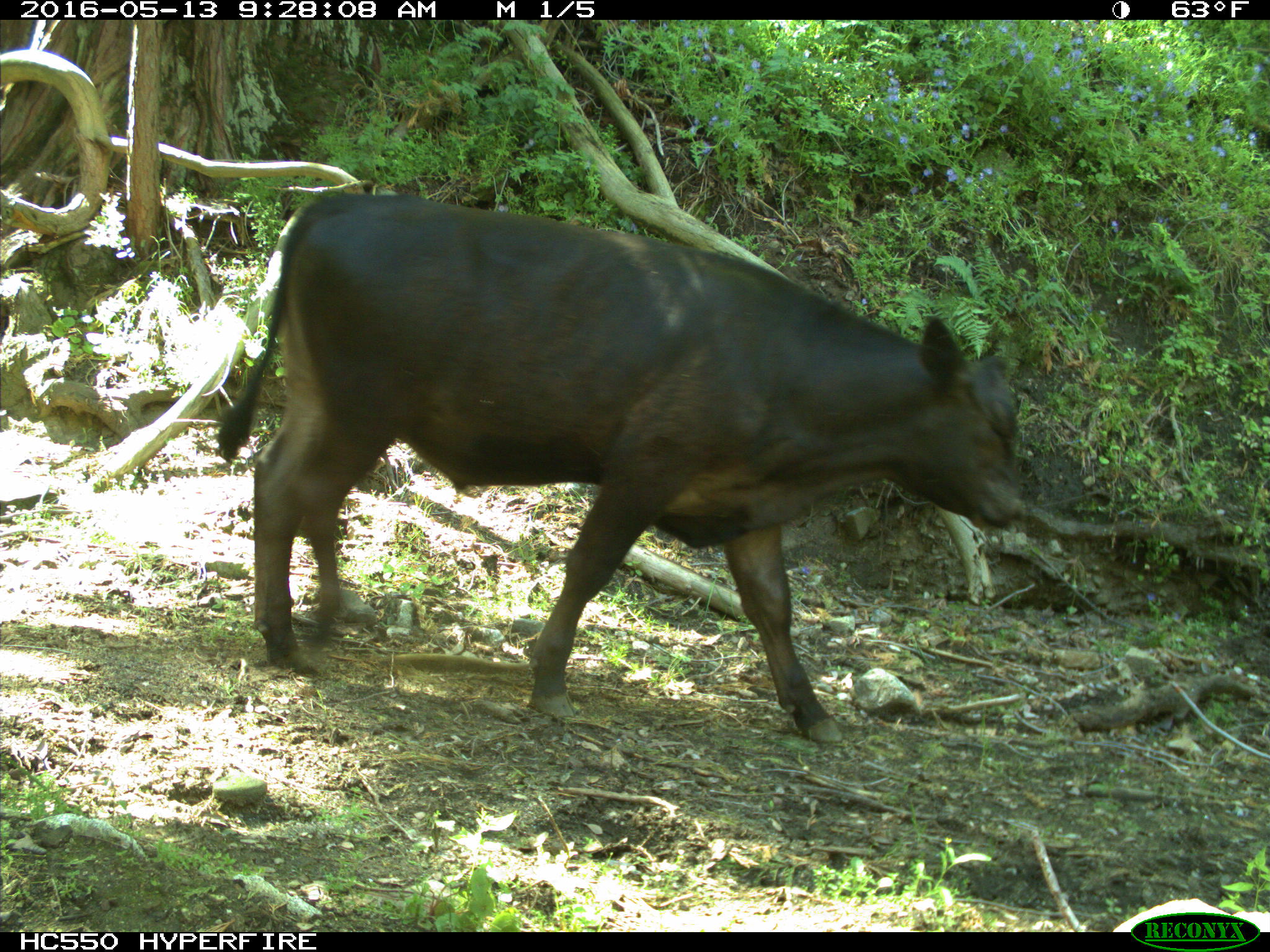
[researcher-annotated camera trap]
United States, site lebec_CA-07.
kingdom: Animalia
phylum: Chordata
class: Mammalia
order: Artiodactyla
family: Bovidae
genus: Bos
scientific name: Bos taurus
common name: domestic cow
Bos taurus (domestic cow).